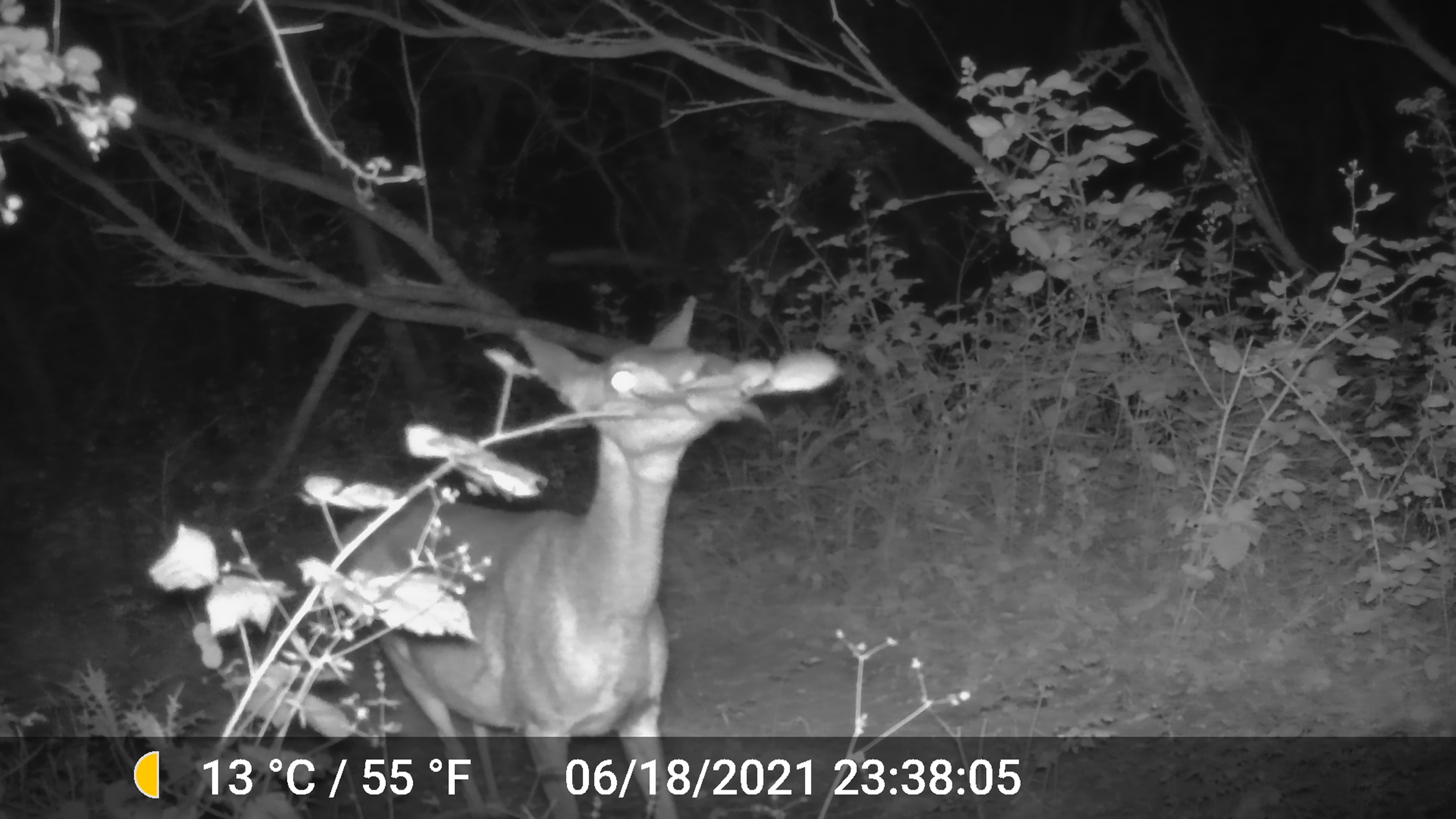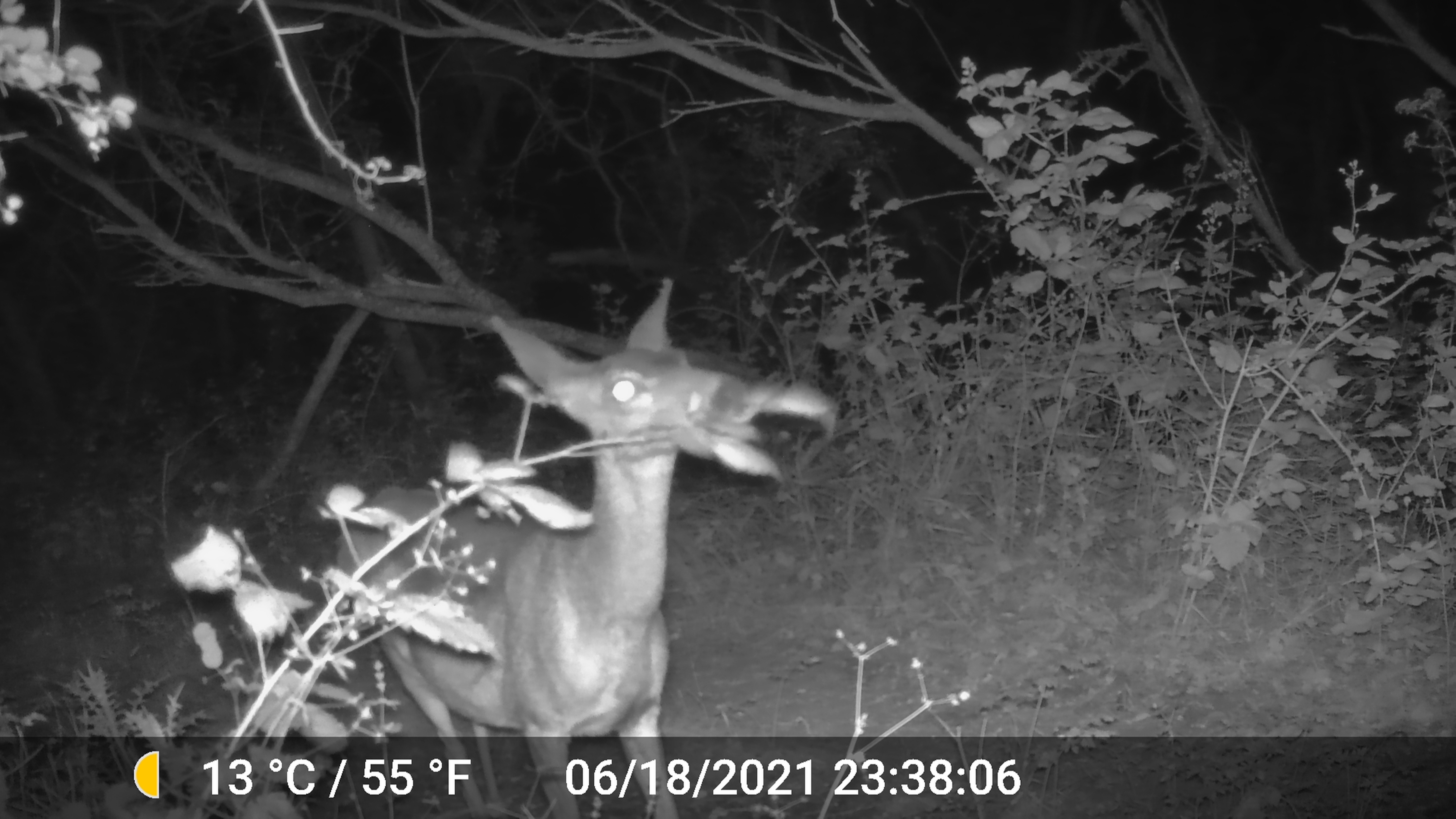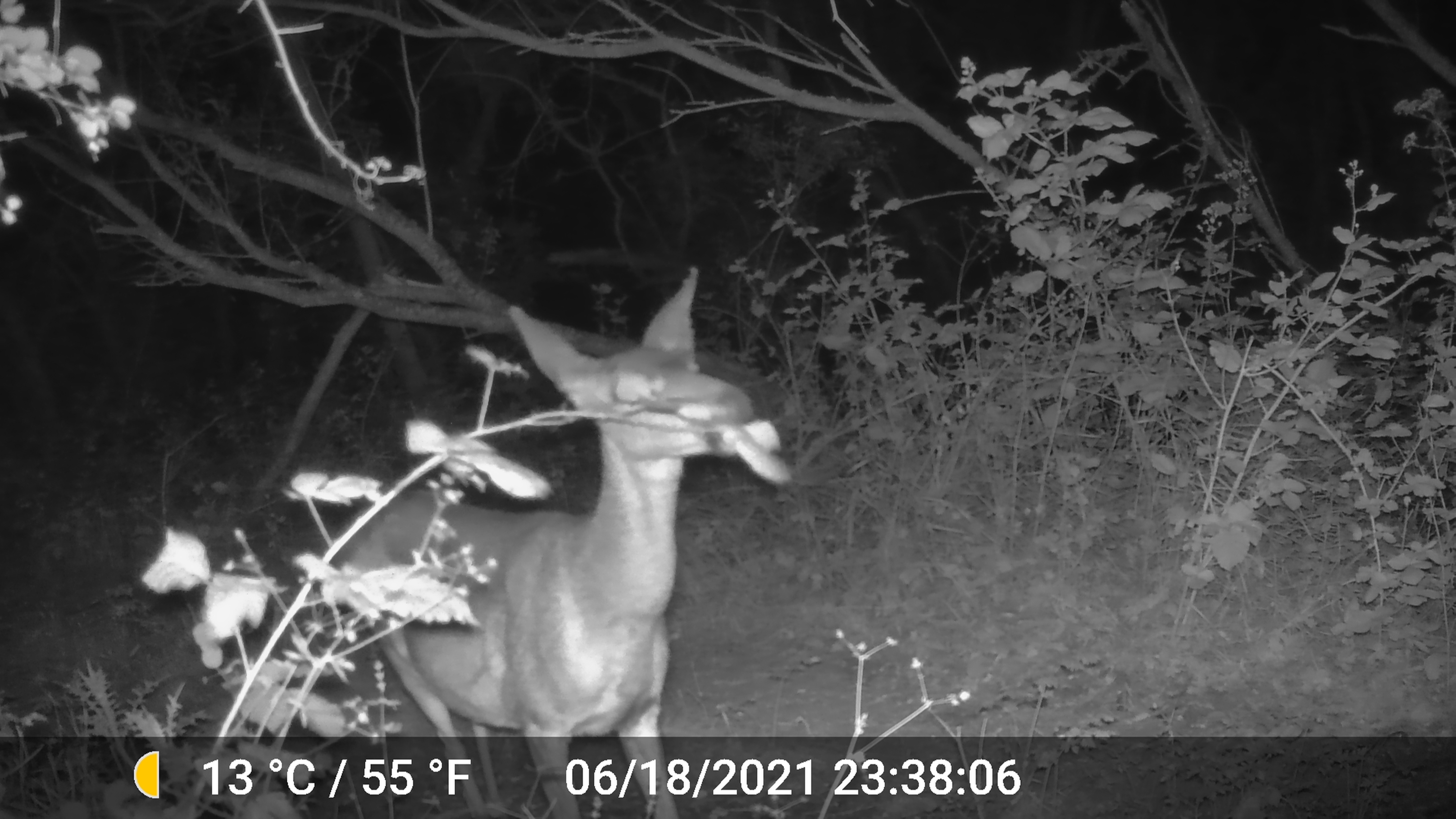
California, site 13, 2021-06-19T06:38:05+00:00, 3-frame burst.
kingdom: Animalia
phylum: Chordata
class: Mammalia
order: Artiodactyla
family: Cervidae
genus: Odocoileus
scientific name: Odocoileus hemionus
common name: mule deer